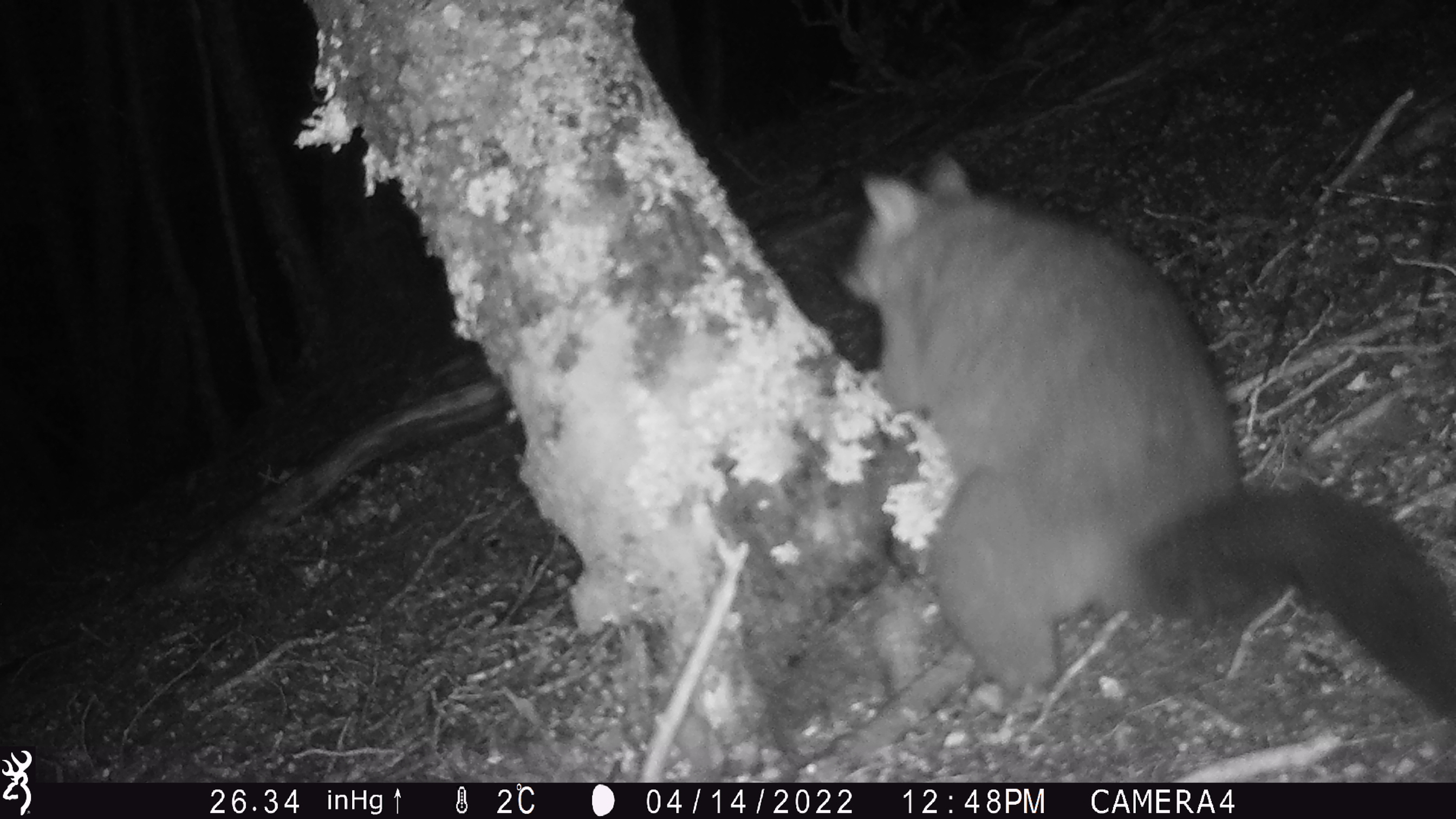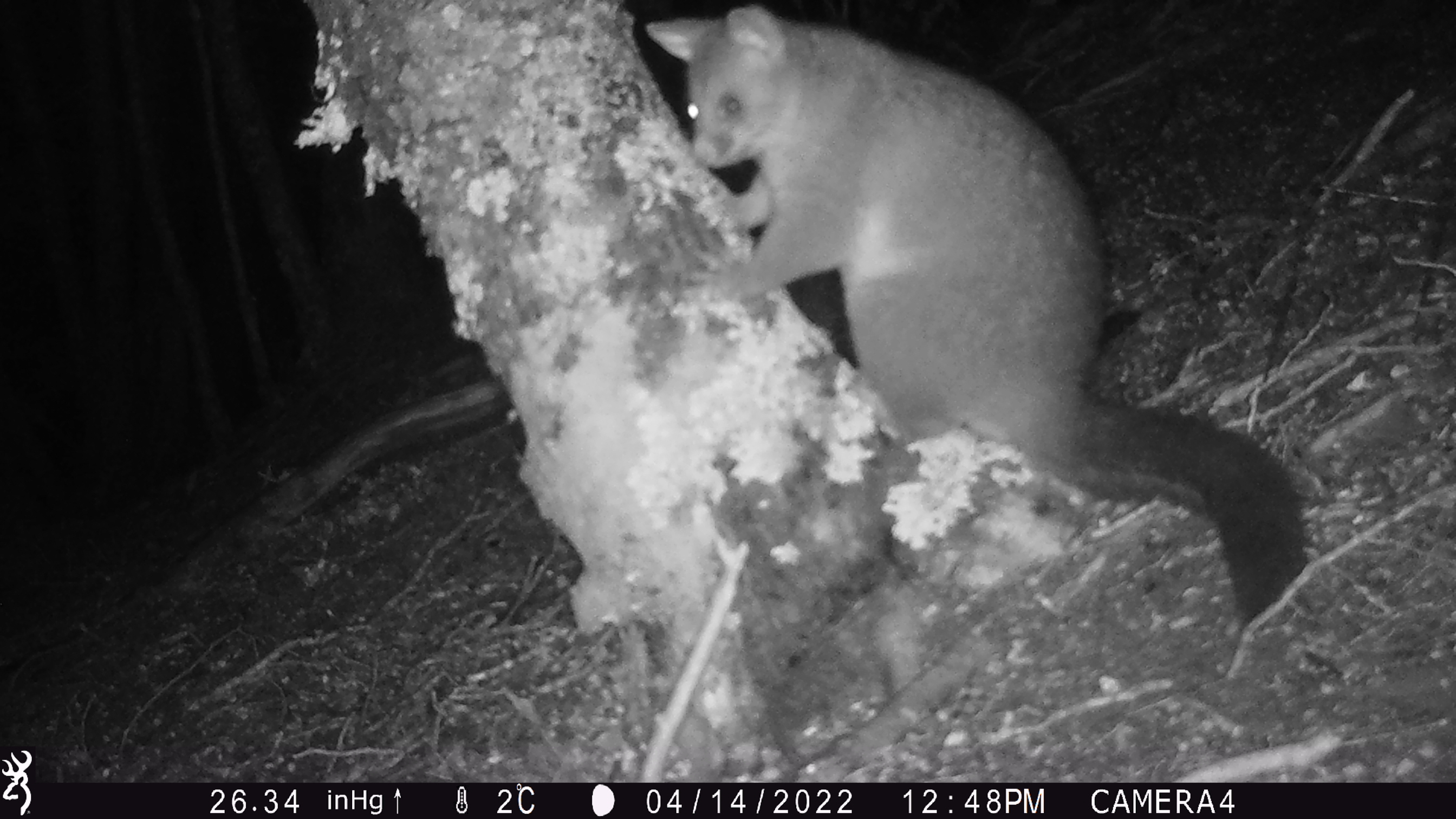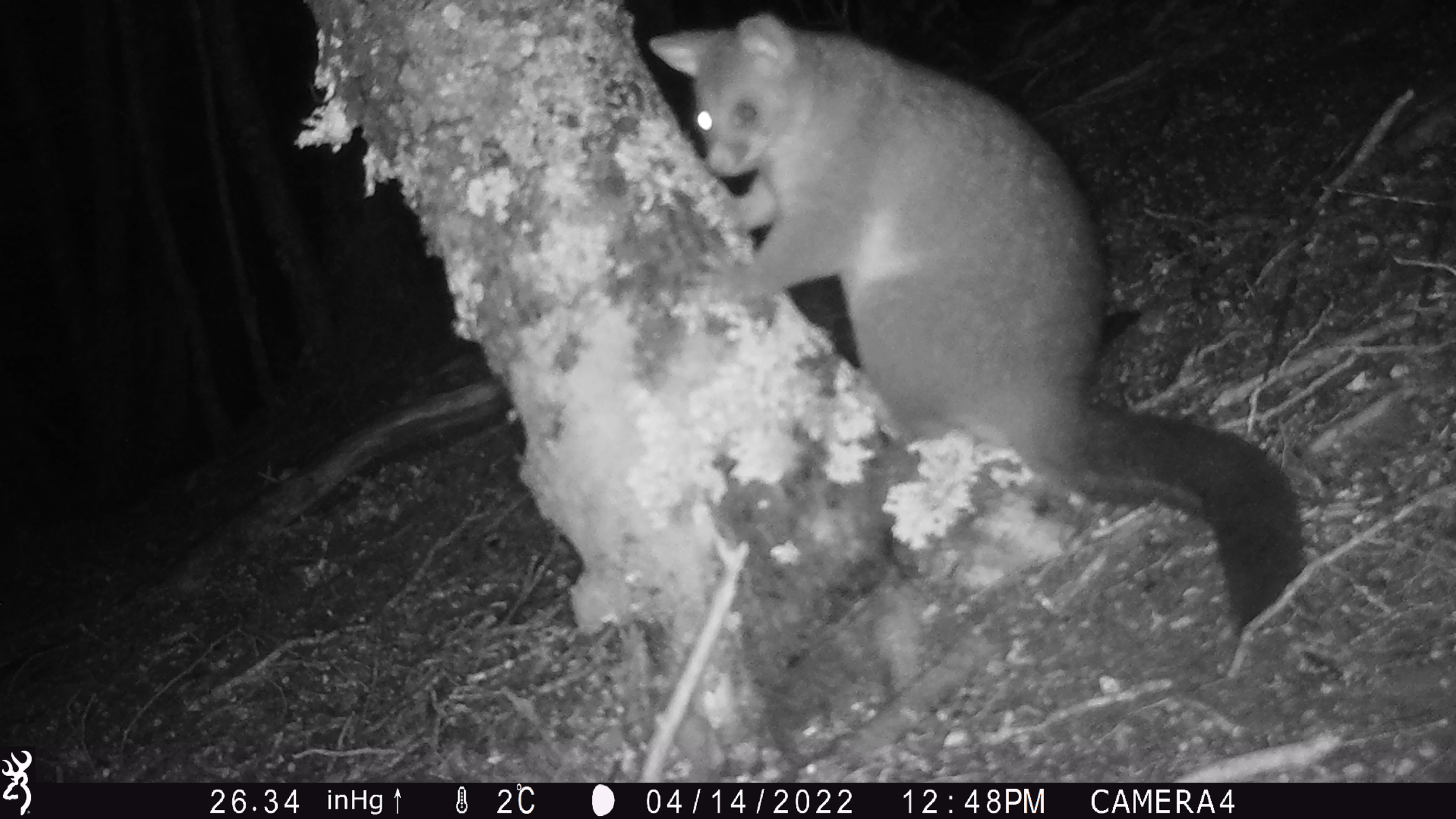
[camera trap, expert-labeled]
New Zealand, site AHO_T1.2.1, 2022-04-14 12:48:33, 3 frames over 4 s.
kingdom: Animalia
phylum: Chordata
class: Mammalia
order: Diprotodontia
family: Phalangeridae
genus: Trichosurus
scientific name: Trichosurus vulpecula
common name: common brushtail possum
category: possum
Possum (common brushtail possum) (Trichosurus vulpecula).